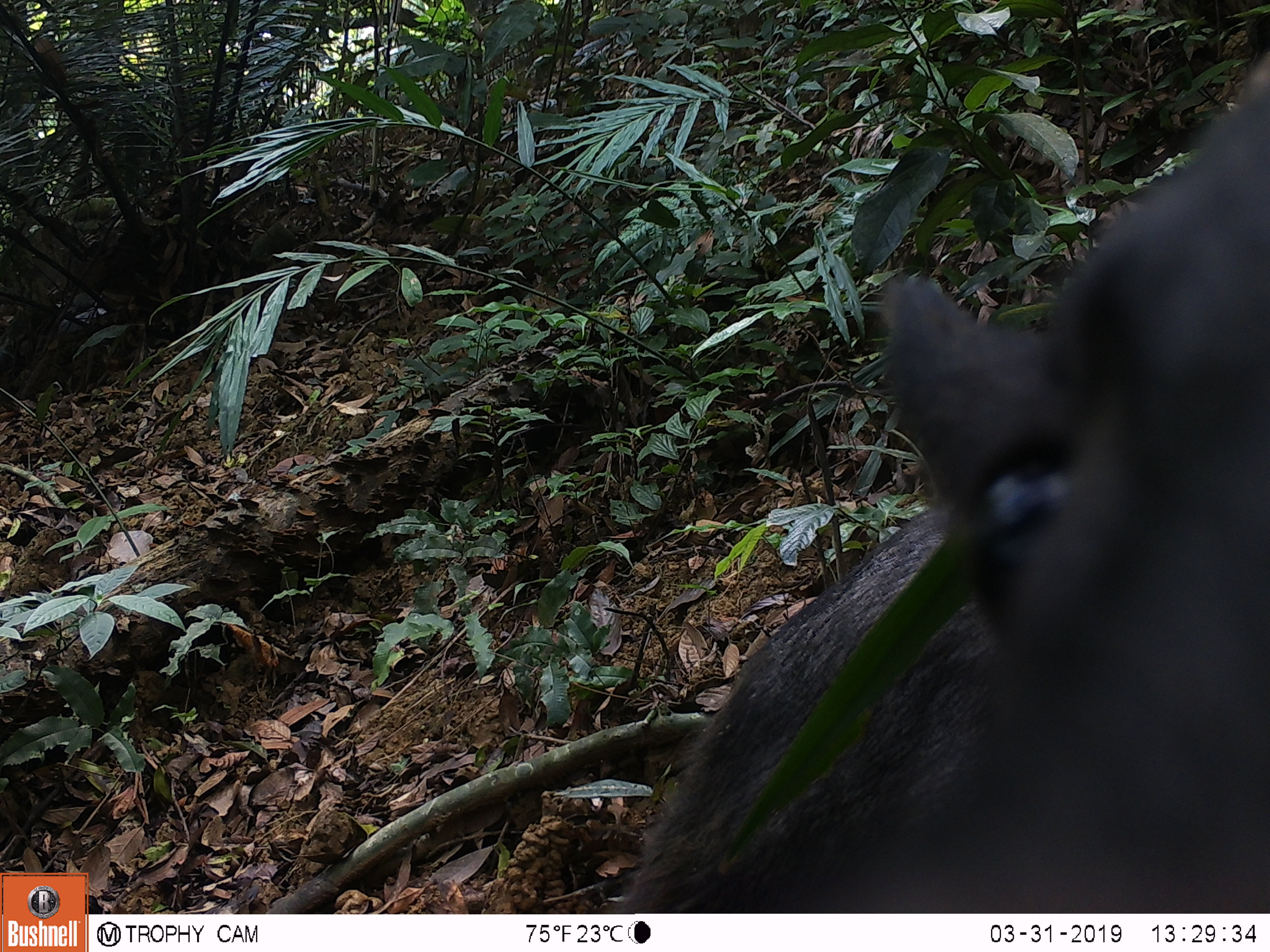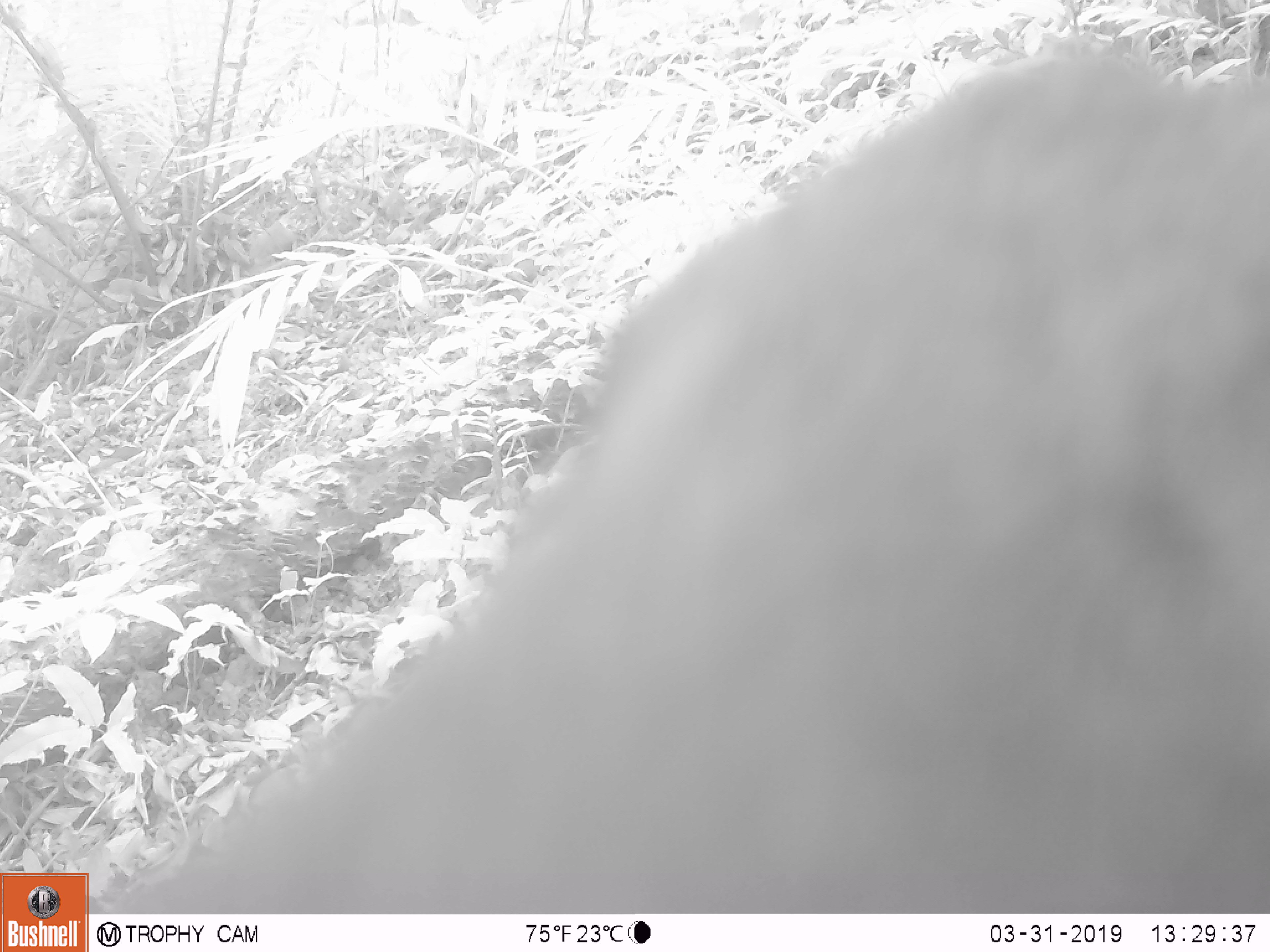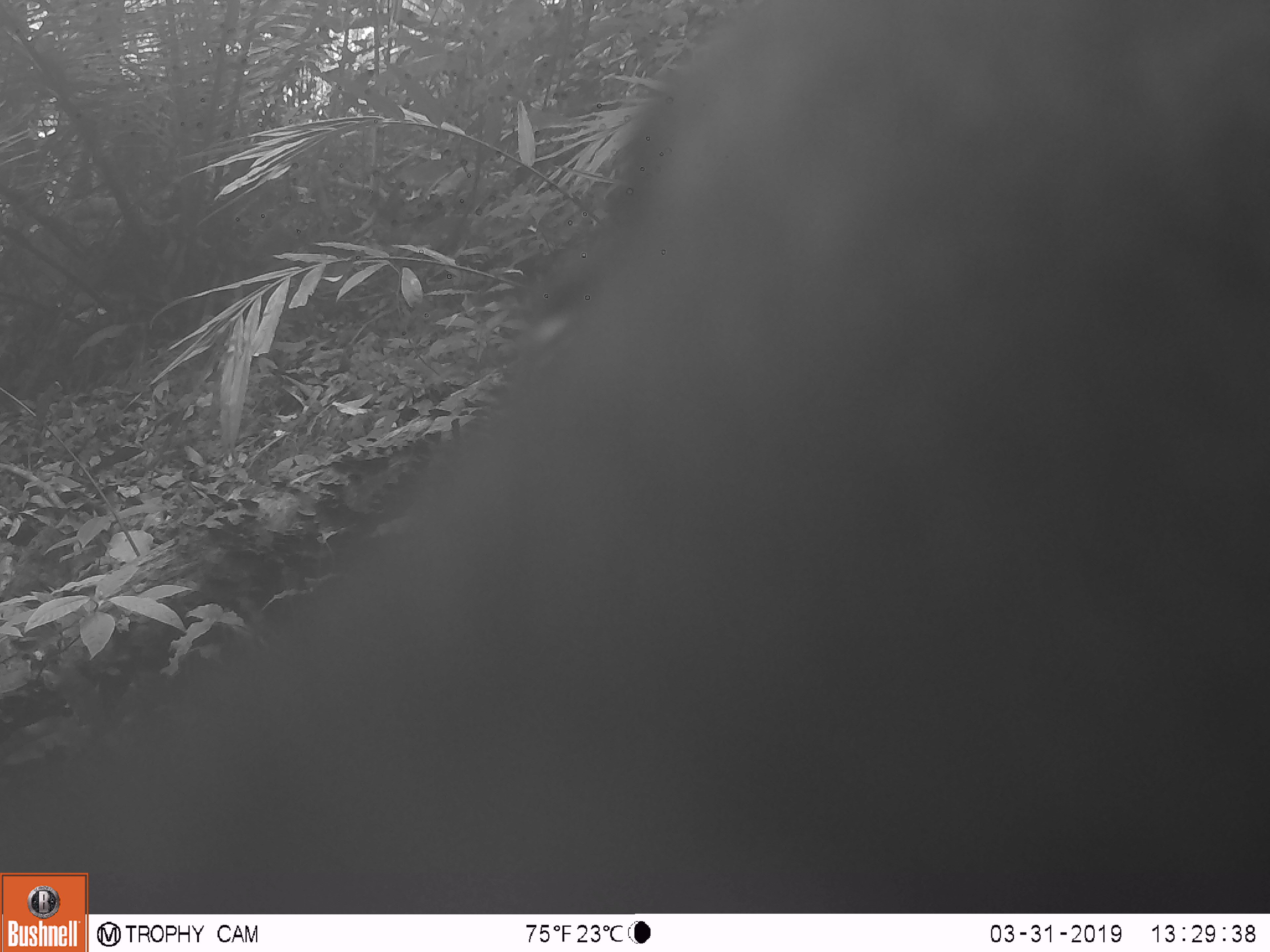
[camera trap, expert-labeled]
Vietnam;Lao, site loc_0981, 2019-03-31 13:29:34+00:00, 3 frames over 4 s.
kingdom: Animalia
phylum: Chordata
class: Mammalia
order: Artiodactyla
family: Bovidae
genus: Capricornis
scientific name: Capricornis sumatraensis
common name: chinese serow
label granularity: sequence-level